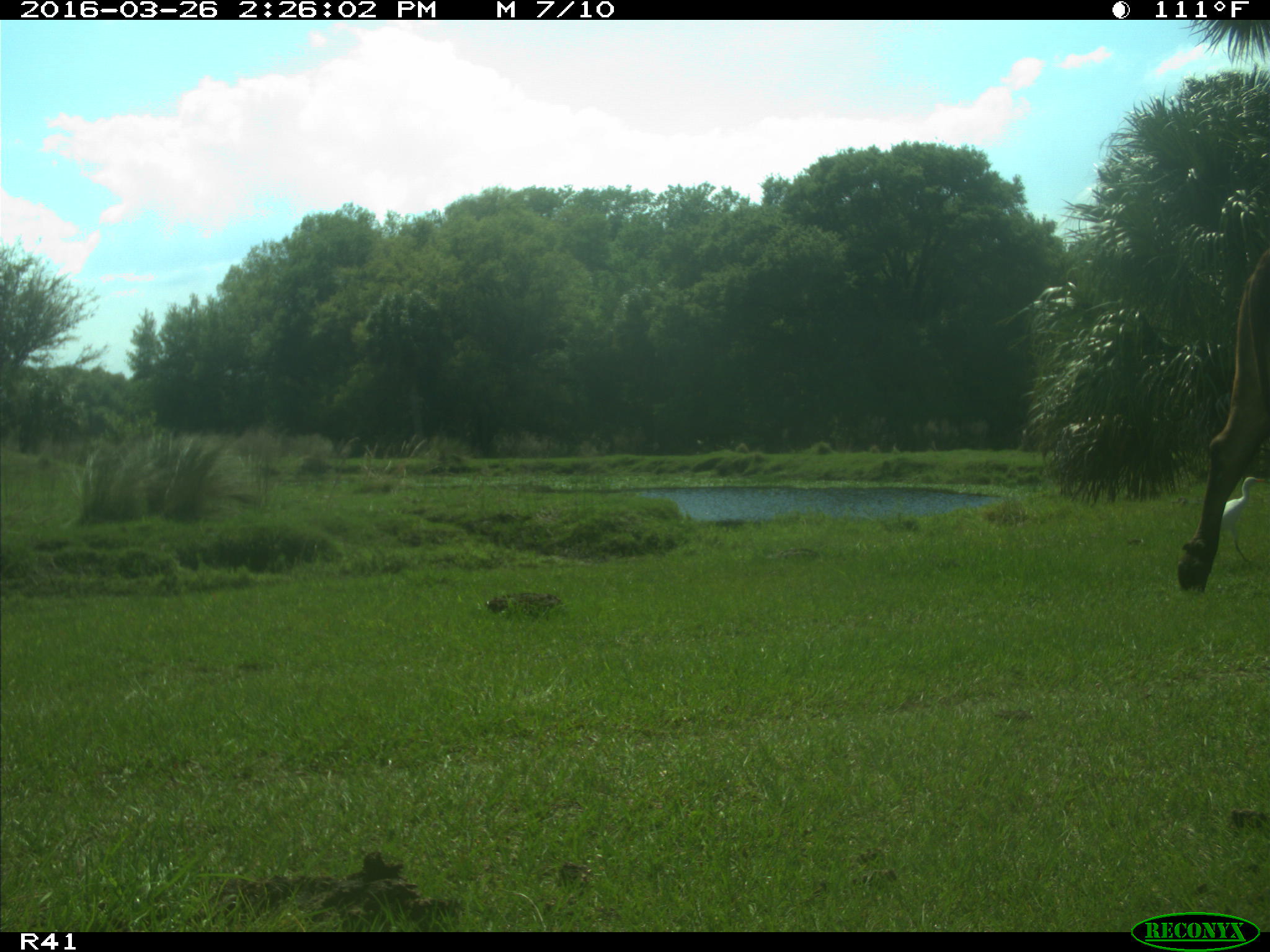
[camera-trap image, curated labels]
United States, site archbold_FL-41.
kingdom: Animalia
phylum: Chordata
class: Mammalia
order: Artiodactyla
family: Bovidae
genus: Bos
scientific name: Bos taurus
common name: domestic cow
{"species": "Bos taurus (domestic cow)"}